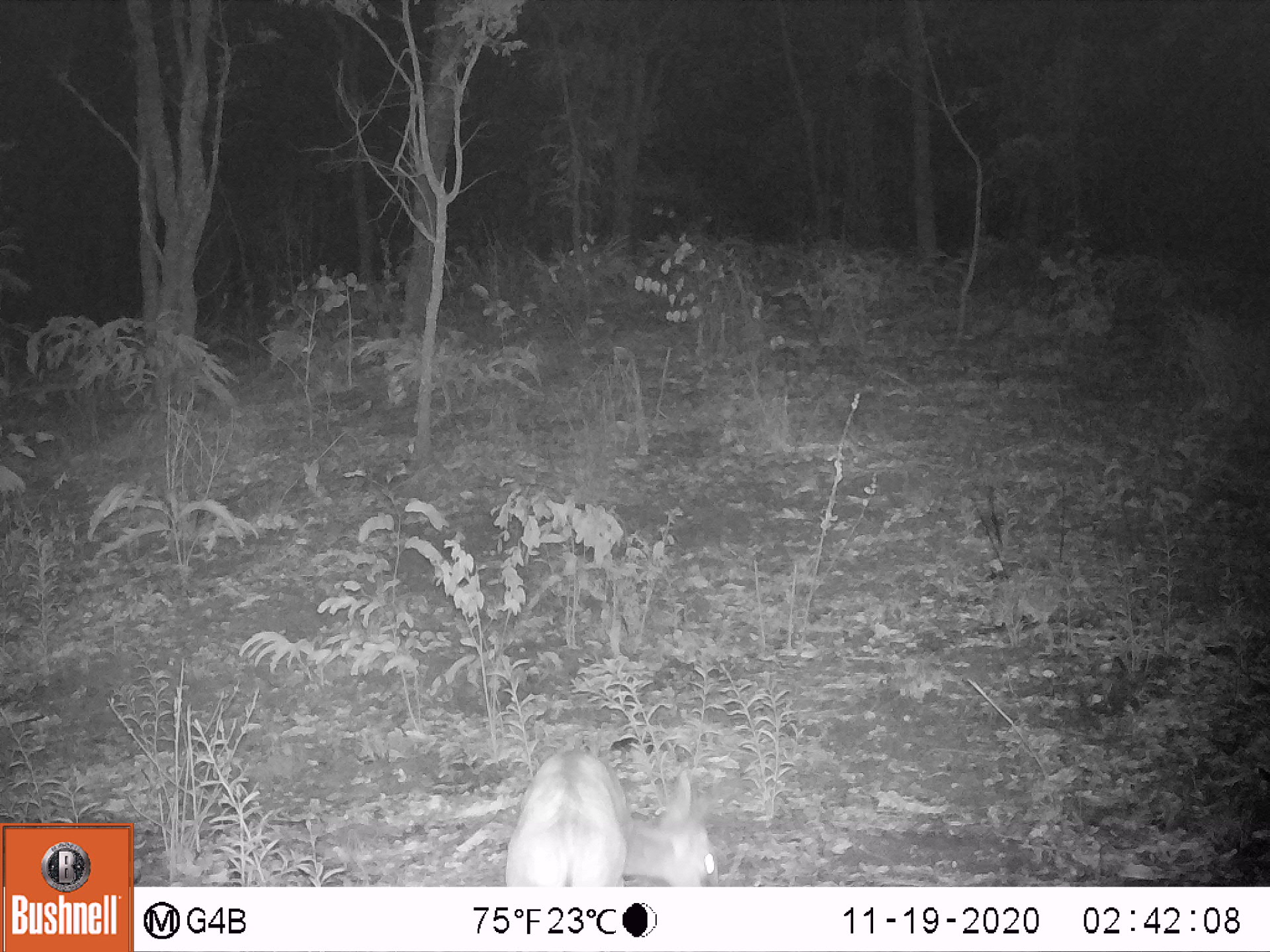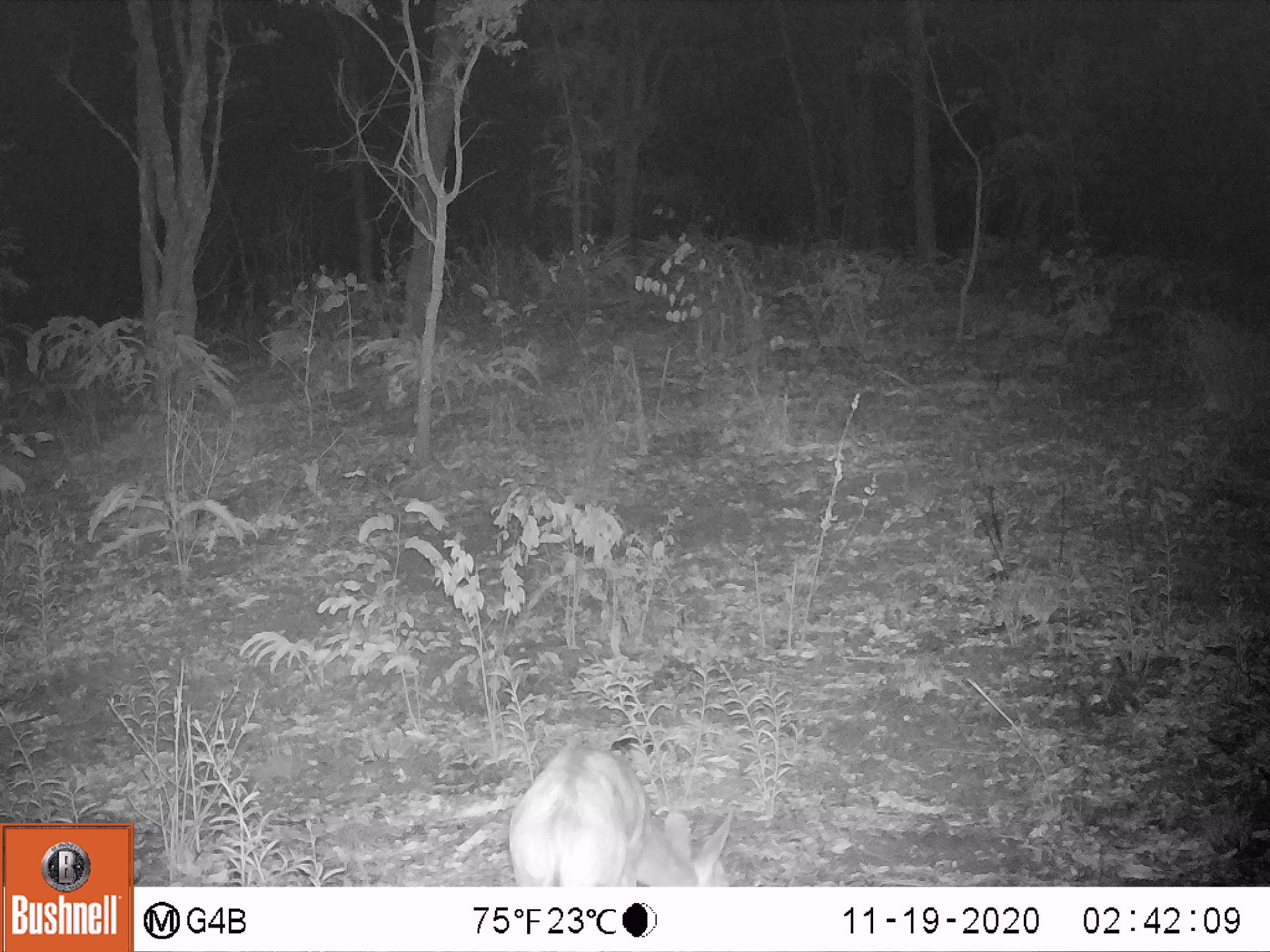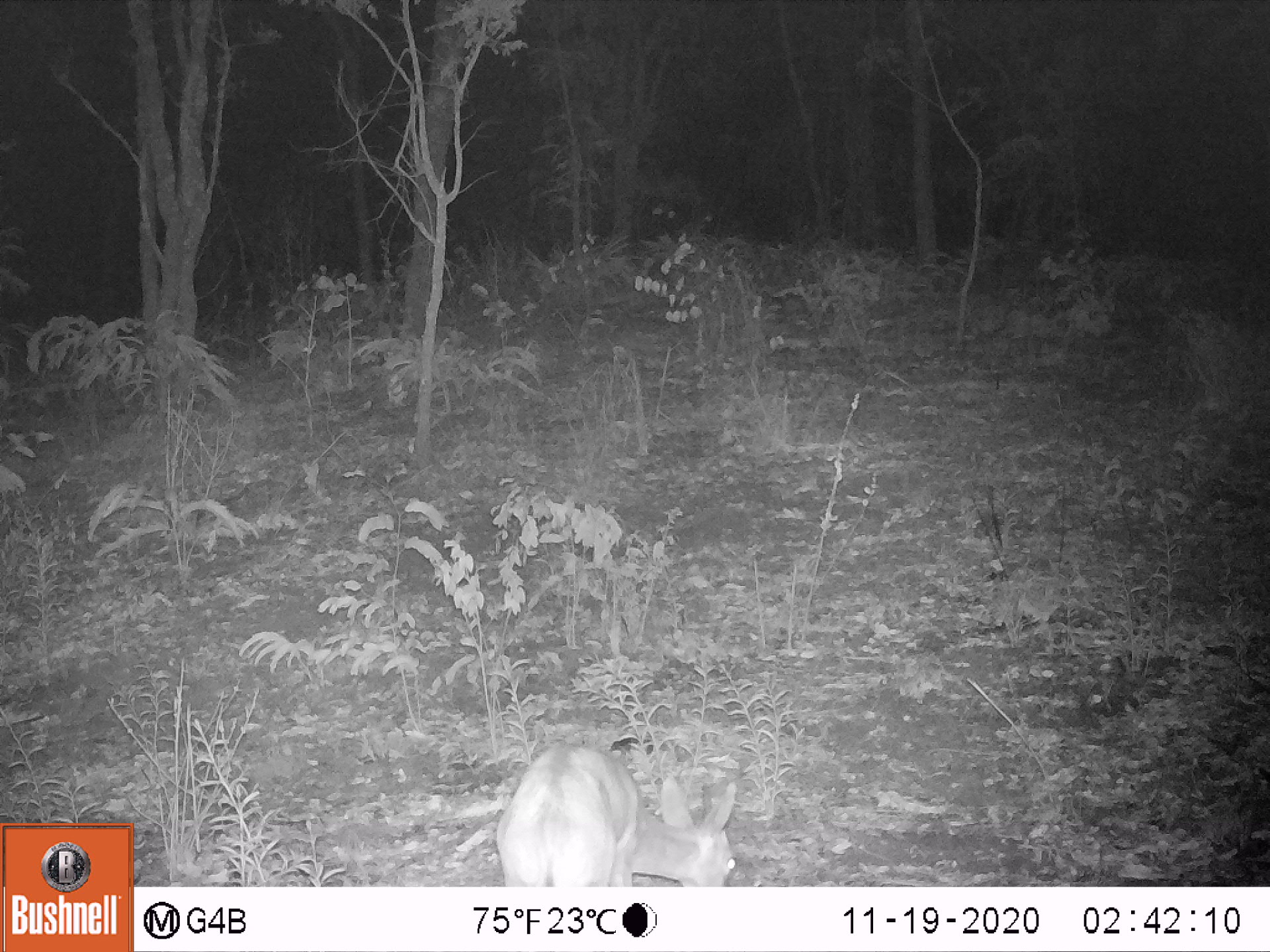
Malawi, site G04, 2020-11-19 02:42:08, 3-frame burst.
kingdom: Animalia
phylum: Chordata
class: Mammalia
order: Artiodactyla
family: Bovidae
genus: Sylvicapra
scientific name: Sylvicapra grimmia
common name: common duiker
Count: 1.